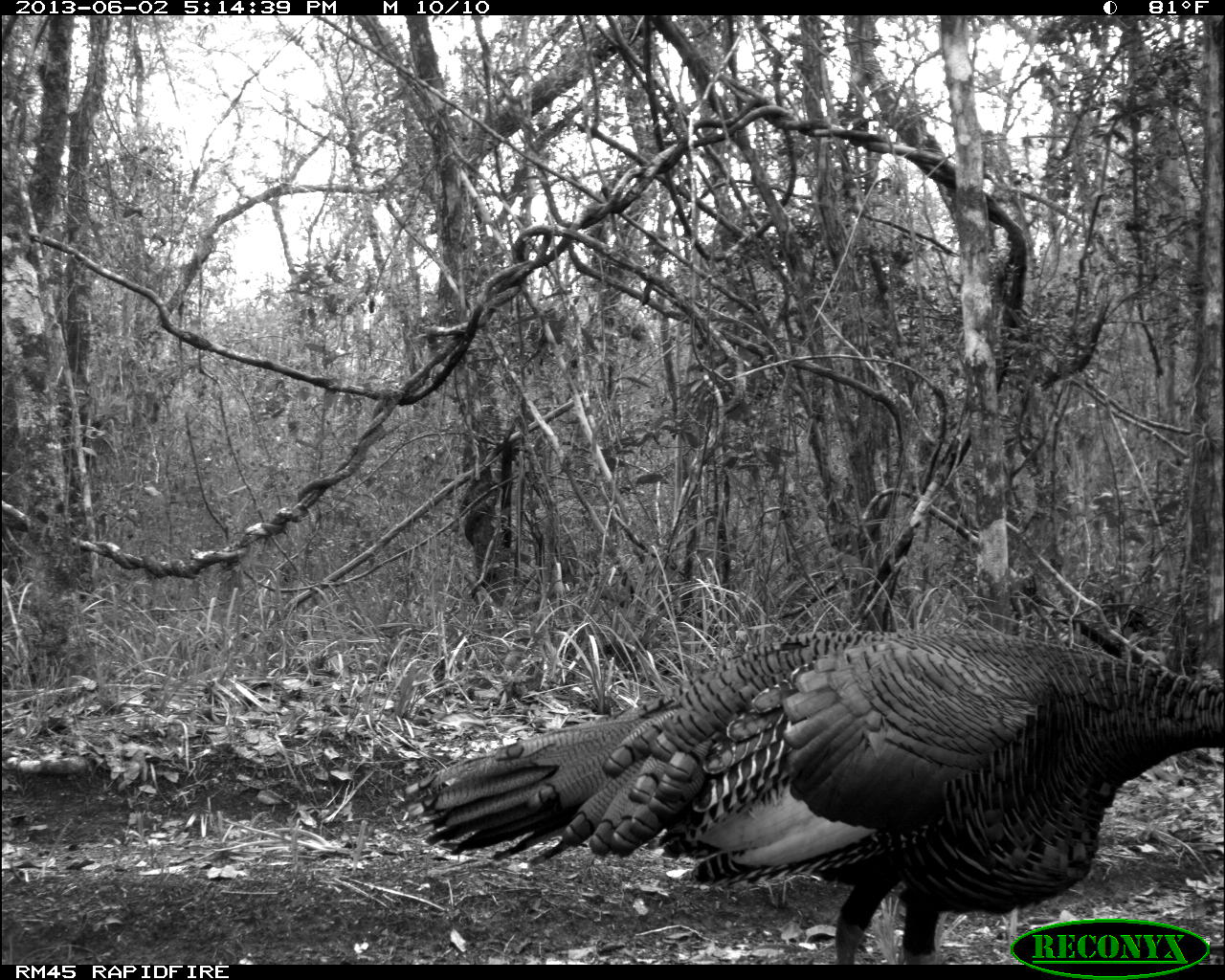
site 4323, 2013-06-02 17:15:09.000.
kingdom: Animalia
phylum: Chordata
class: Aves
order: Galliformes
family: Phasianidae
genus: Meleagris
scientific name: Meleagris ocellata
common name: ocellated turkey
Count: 1.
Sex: male.